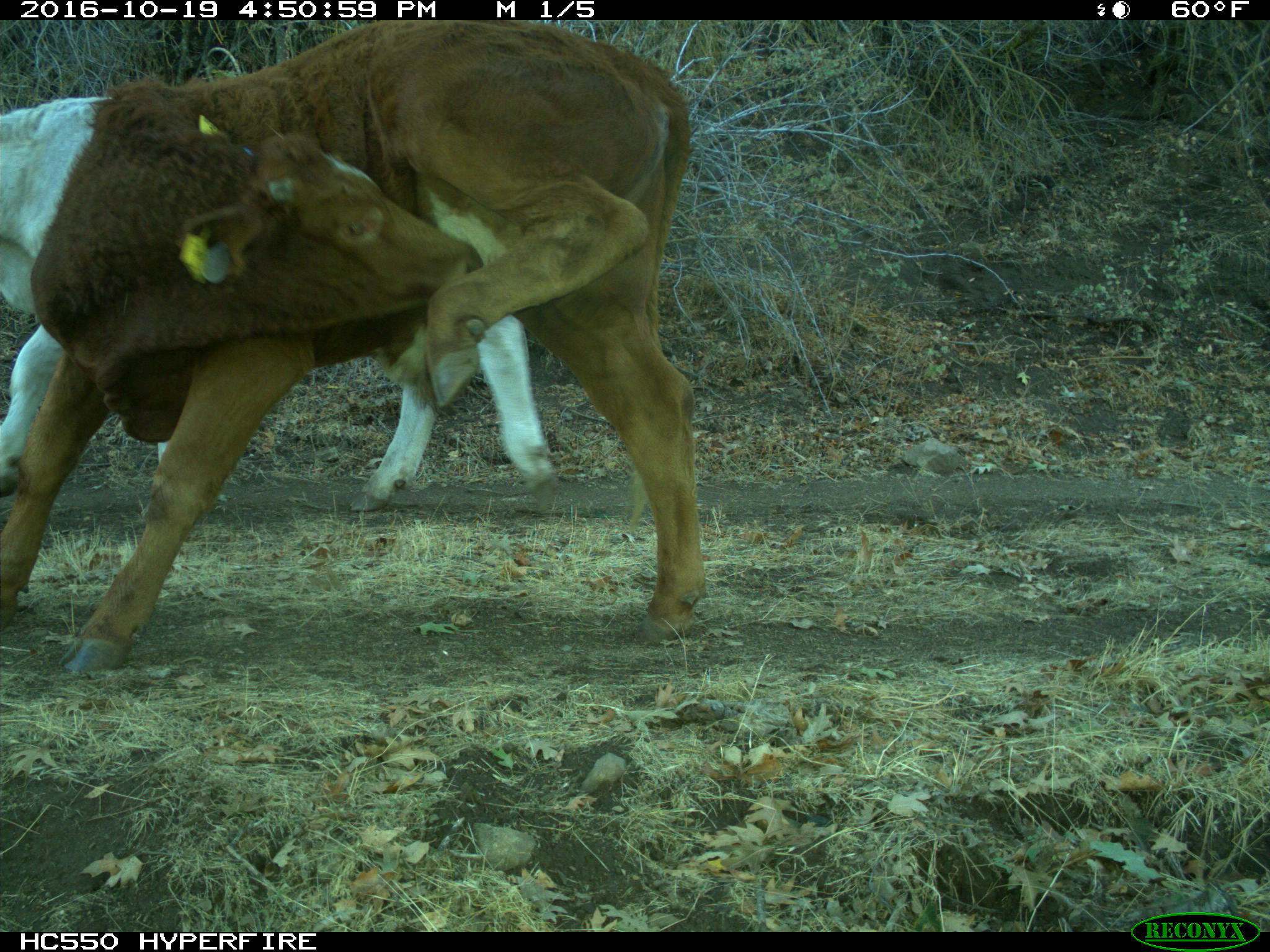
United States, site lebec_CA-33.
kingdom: Animalia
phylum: Chordata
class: Mammalia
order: Artiodactyla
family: Bovidae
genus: Bos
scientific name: Bos taurus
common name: domestic cow